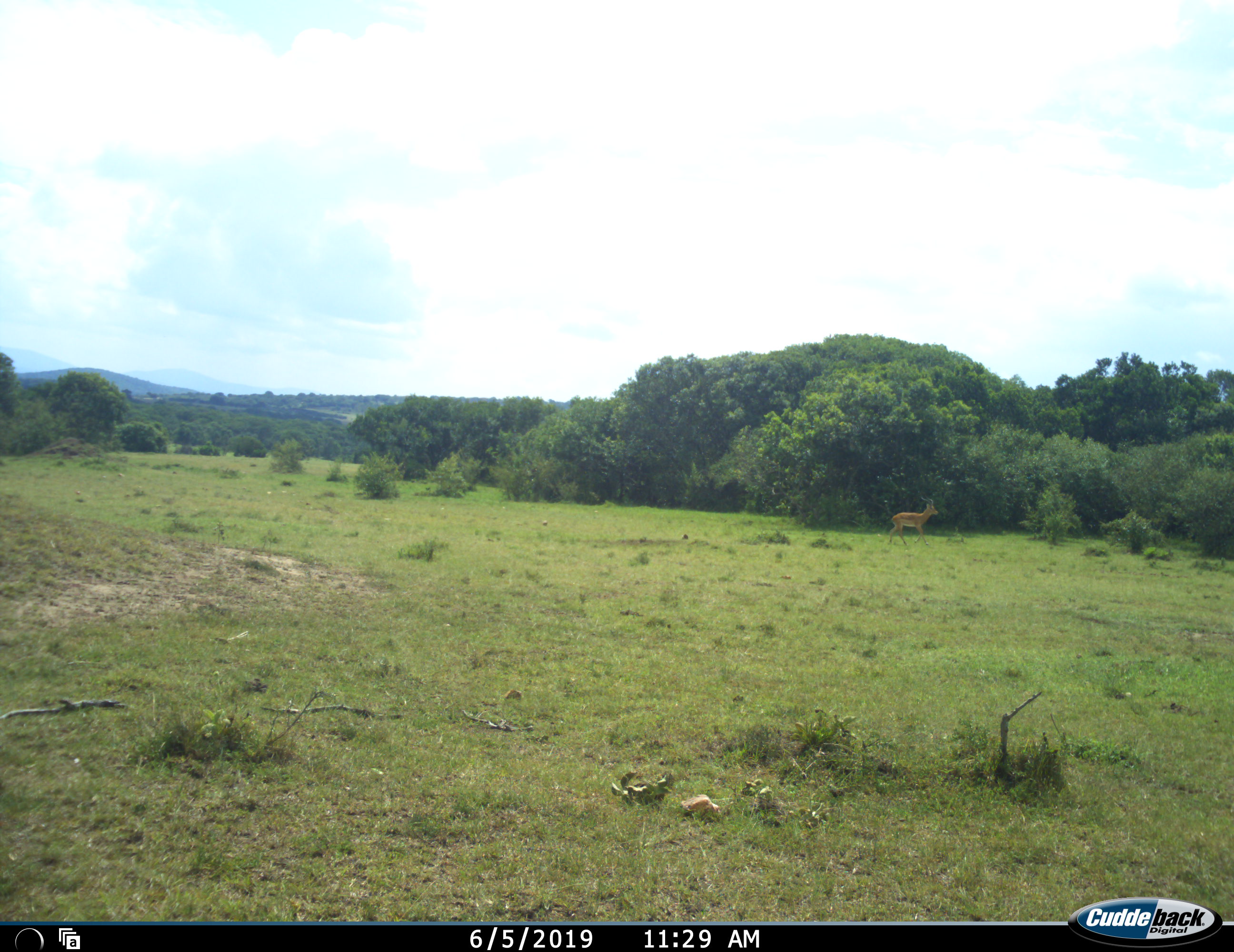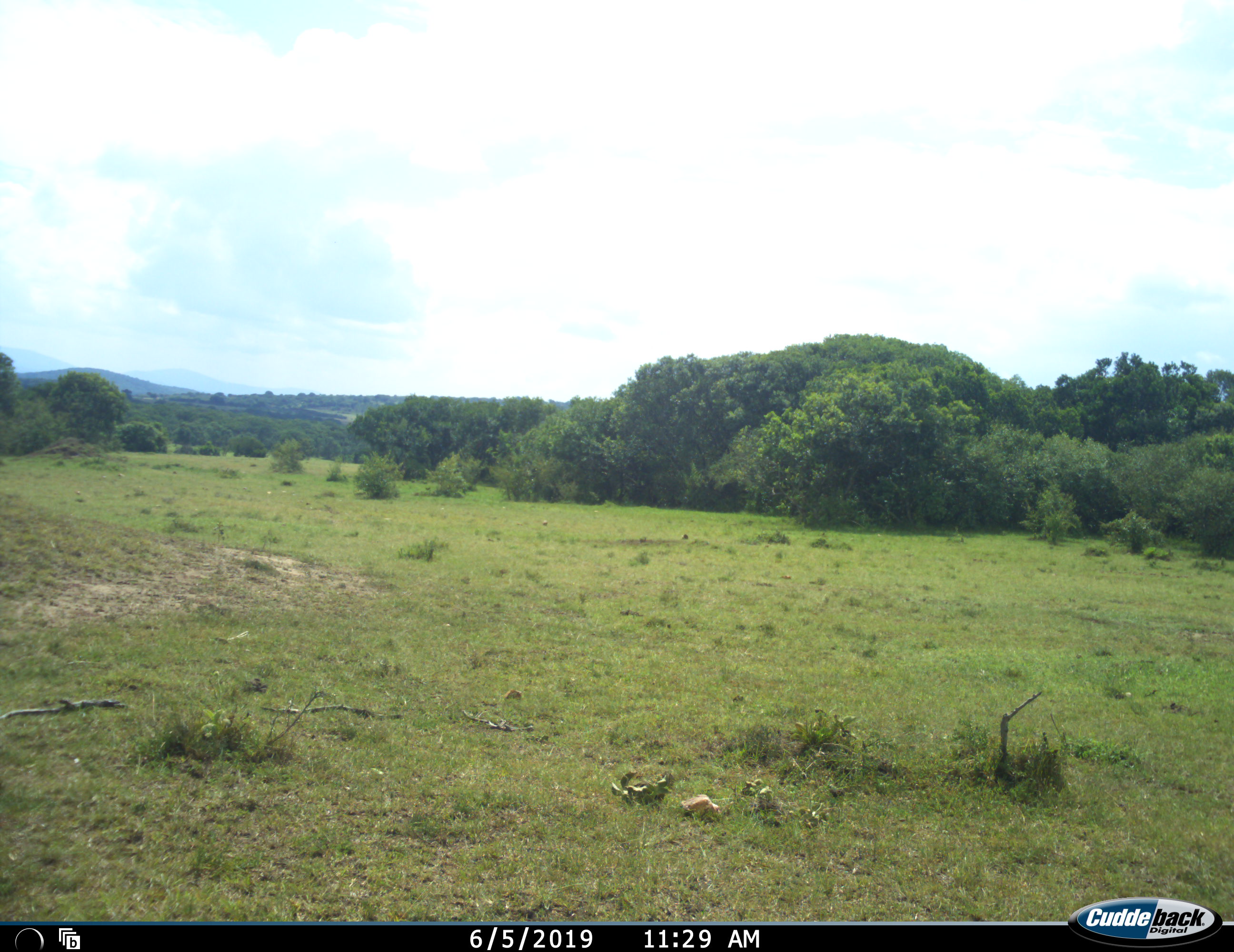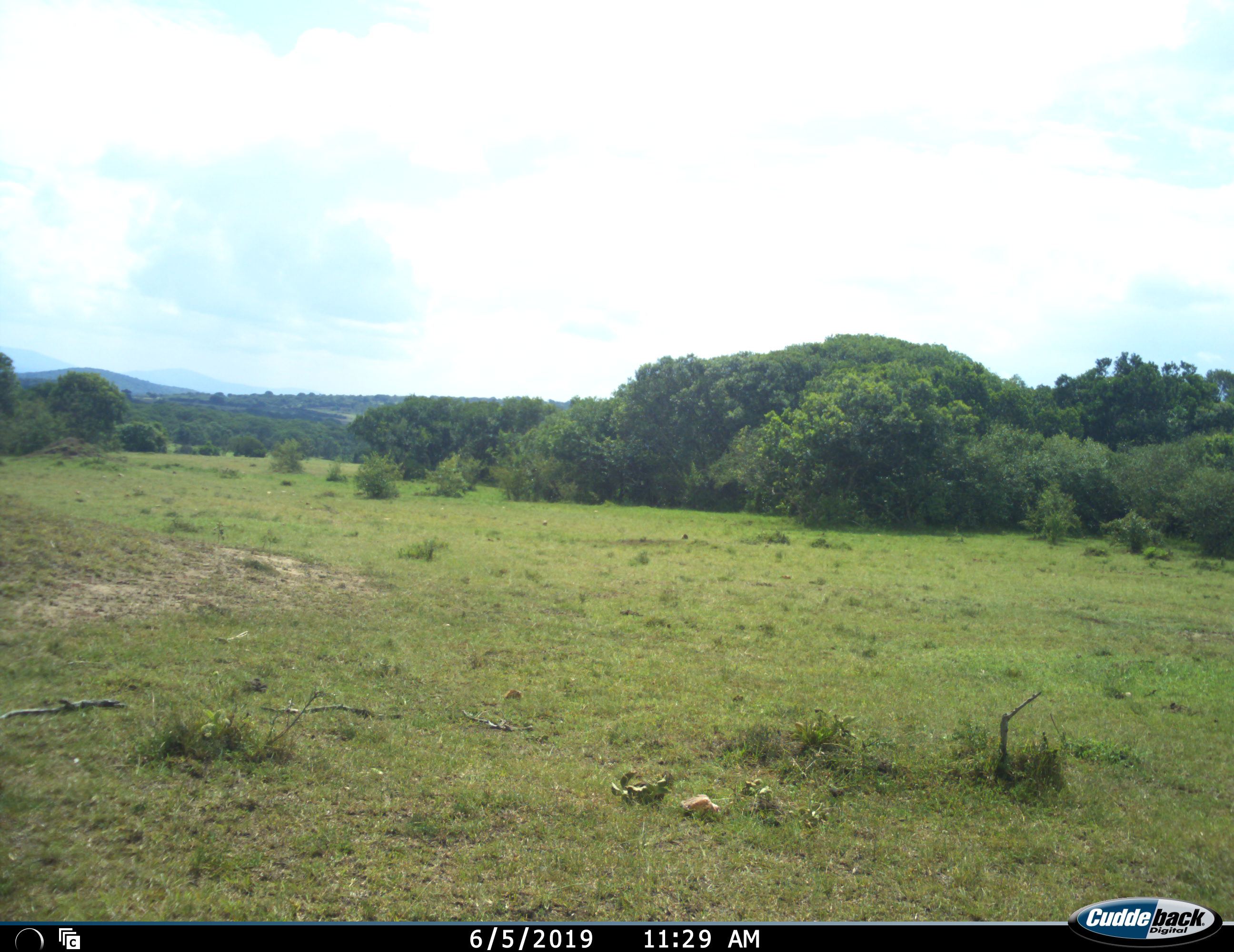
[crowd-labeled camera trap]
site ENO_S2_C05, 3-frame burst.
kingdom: Animalia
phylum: Chordata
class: Mammalia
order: Artiodactyla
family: Bovidae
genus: Aepyceros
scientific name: Aepyceros melampus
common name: impala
Impala (Aepyceros melampus), count 1. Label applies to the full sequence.